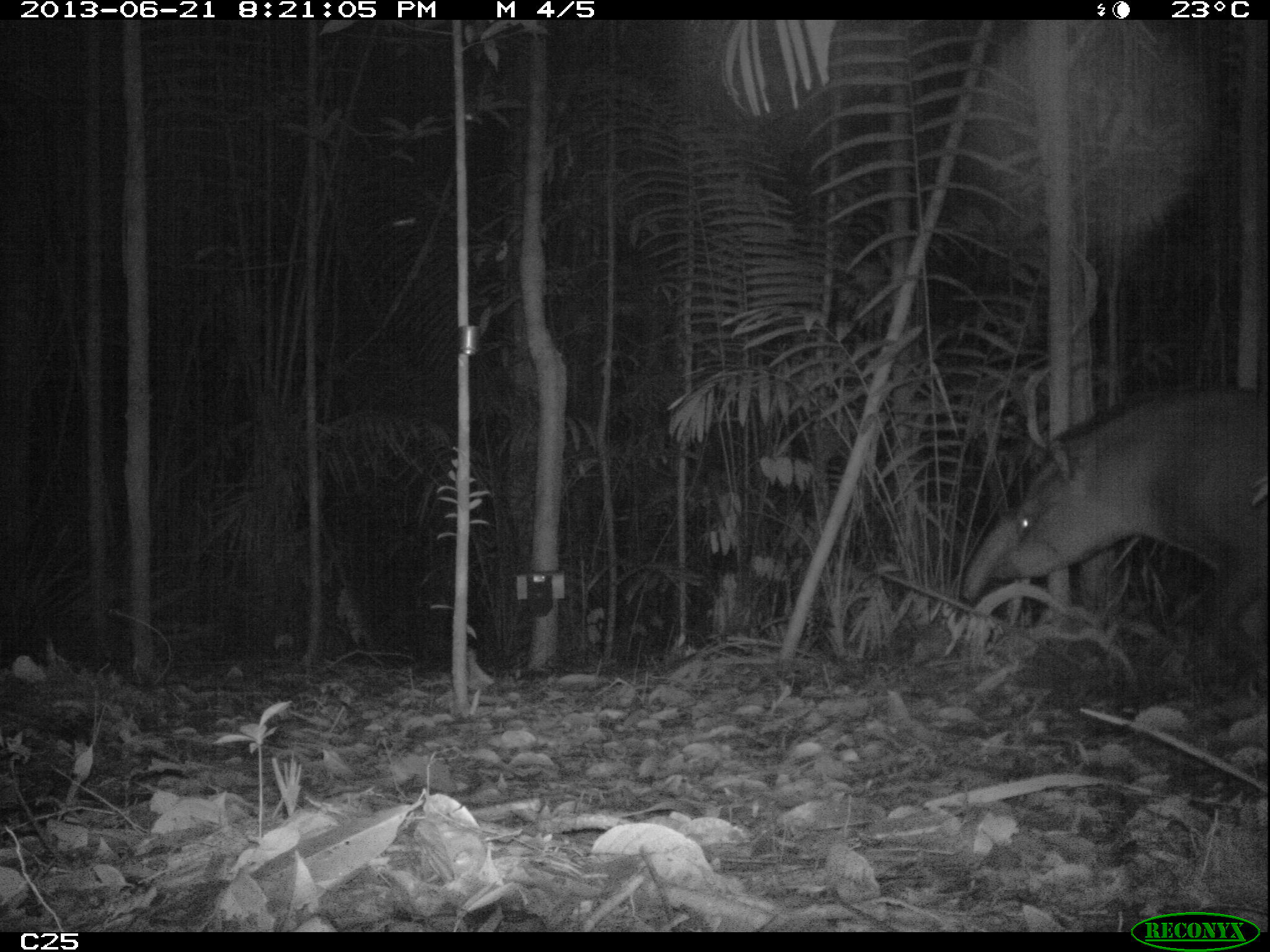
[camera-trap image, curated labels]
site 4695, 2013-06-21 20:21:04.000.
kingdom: Animalia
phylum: Chordata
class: Mammalia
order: Perissodactyla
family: Tapiridae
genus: Tapirus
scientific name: Tapirus terrestris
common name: south american tapir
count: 1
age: adult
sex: male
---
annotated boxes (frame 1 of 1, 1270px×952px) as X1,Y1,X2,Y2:
tapirus terrestris: 946,377,1266,711